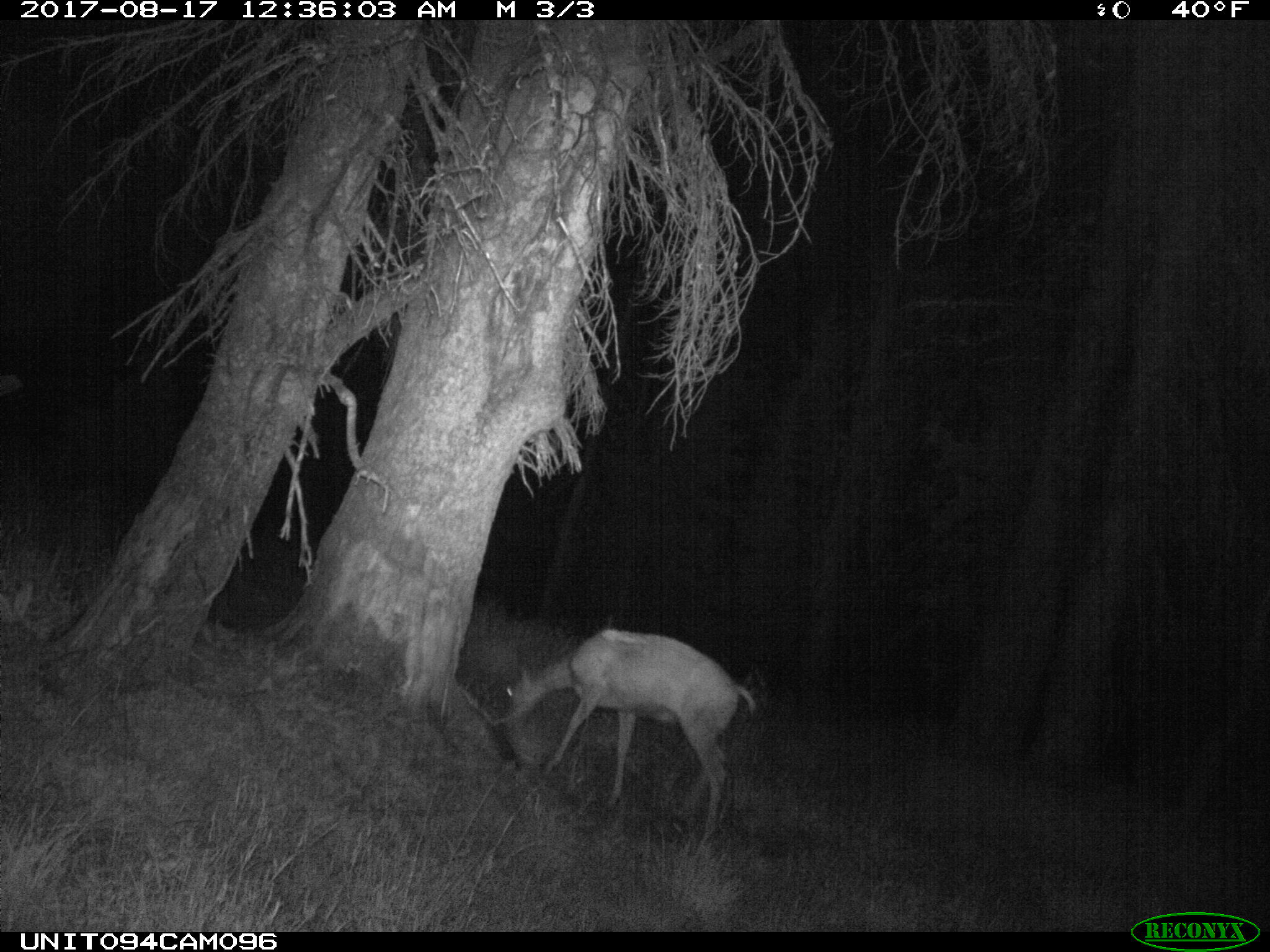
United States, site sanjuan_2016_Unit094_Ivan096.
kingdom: Animalia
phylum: Chordata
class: Mammalia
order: Artiodactyla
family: Cervidae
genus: Odocoileus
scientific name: Odocoileus hemionus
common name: mule deer